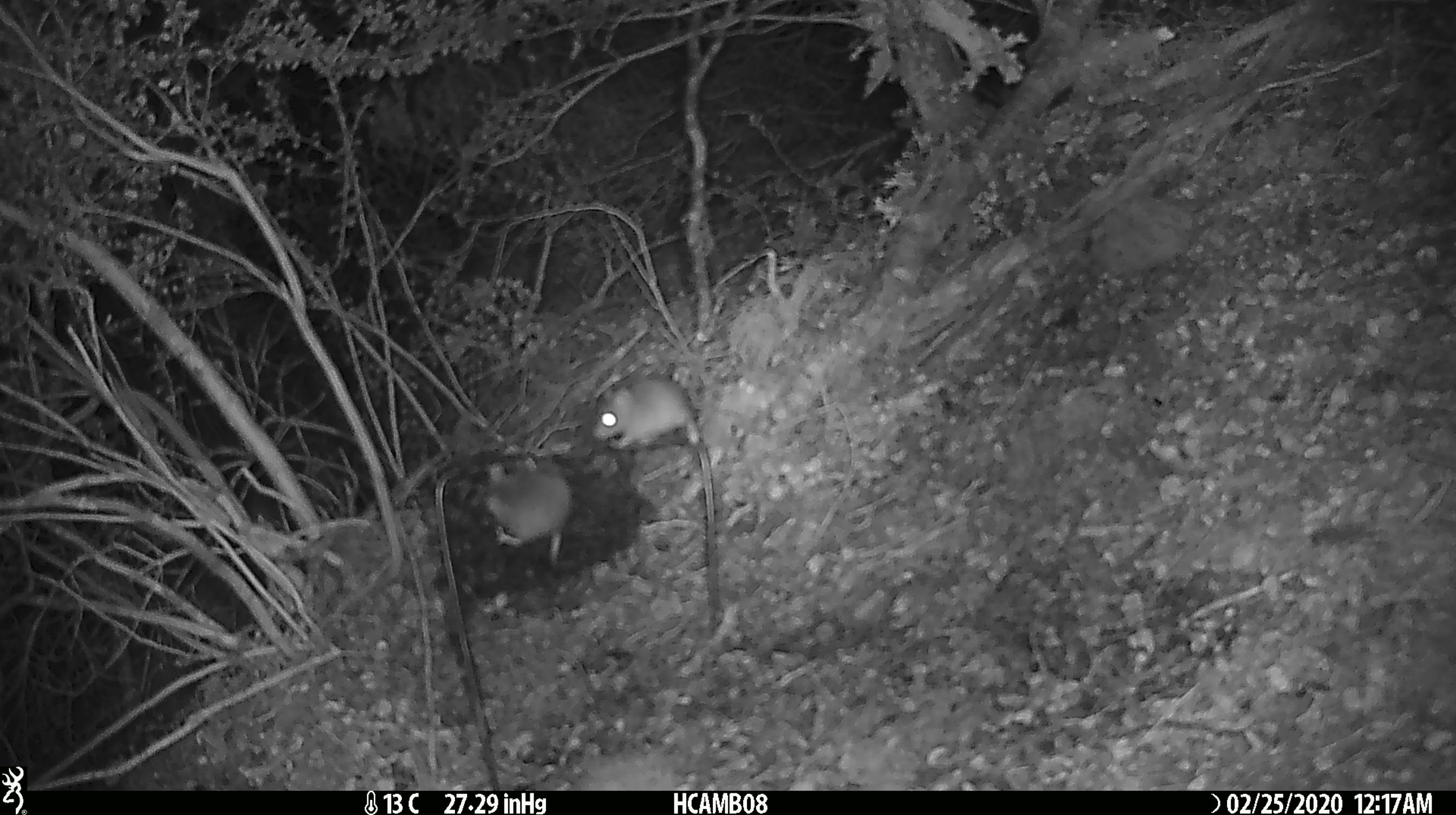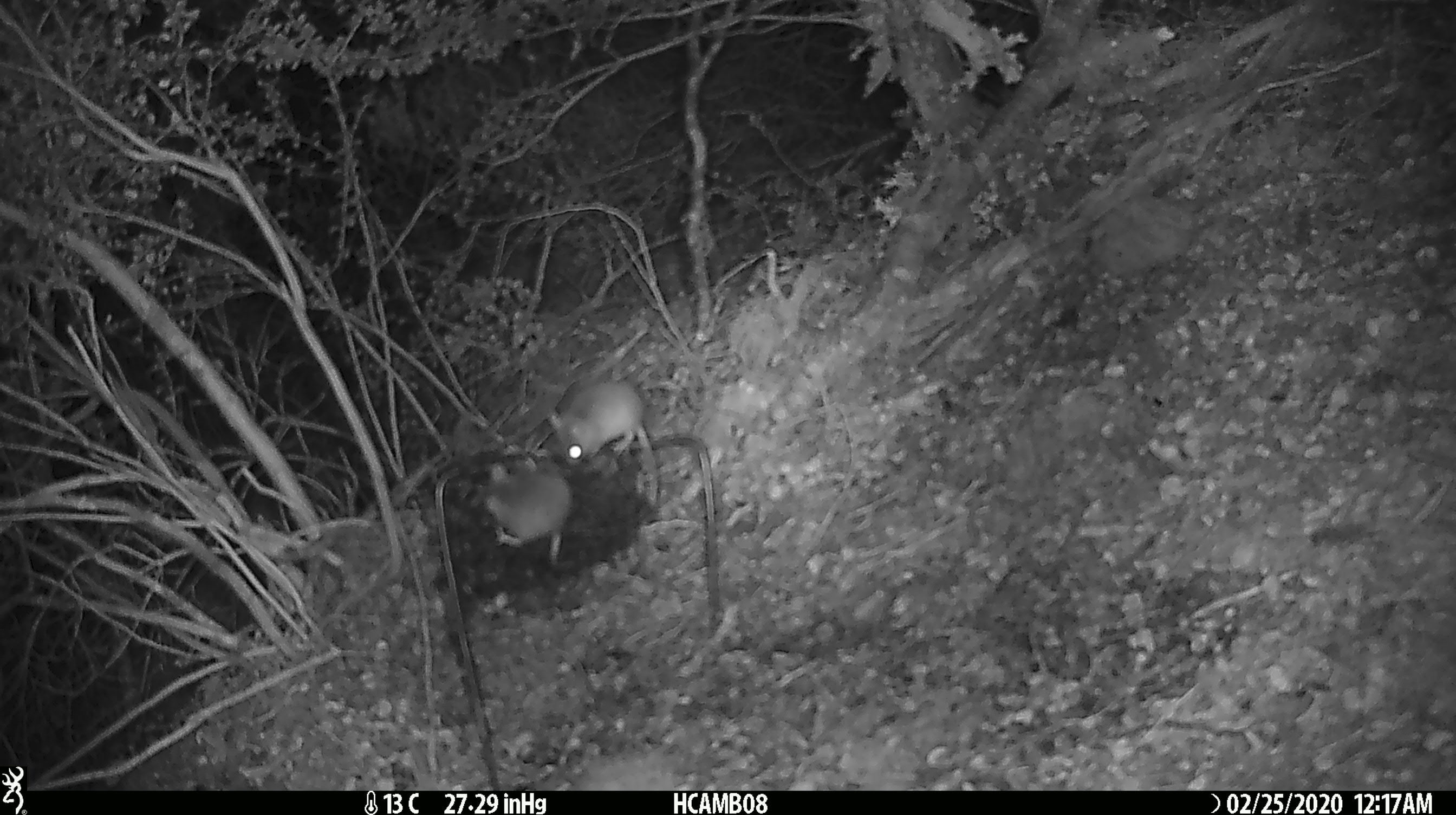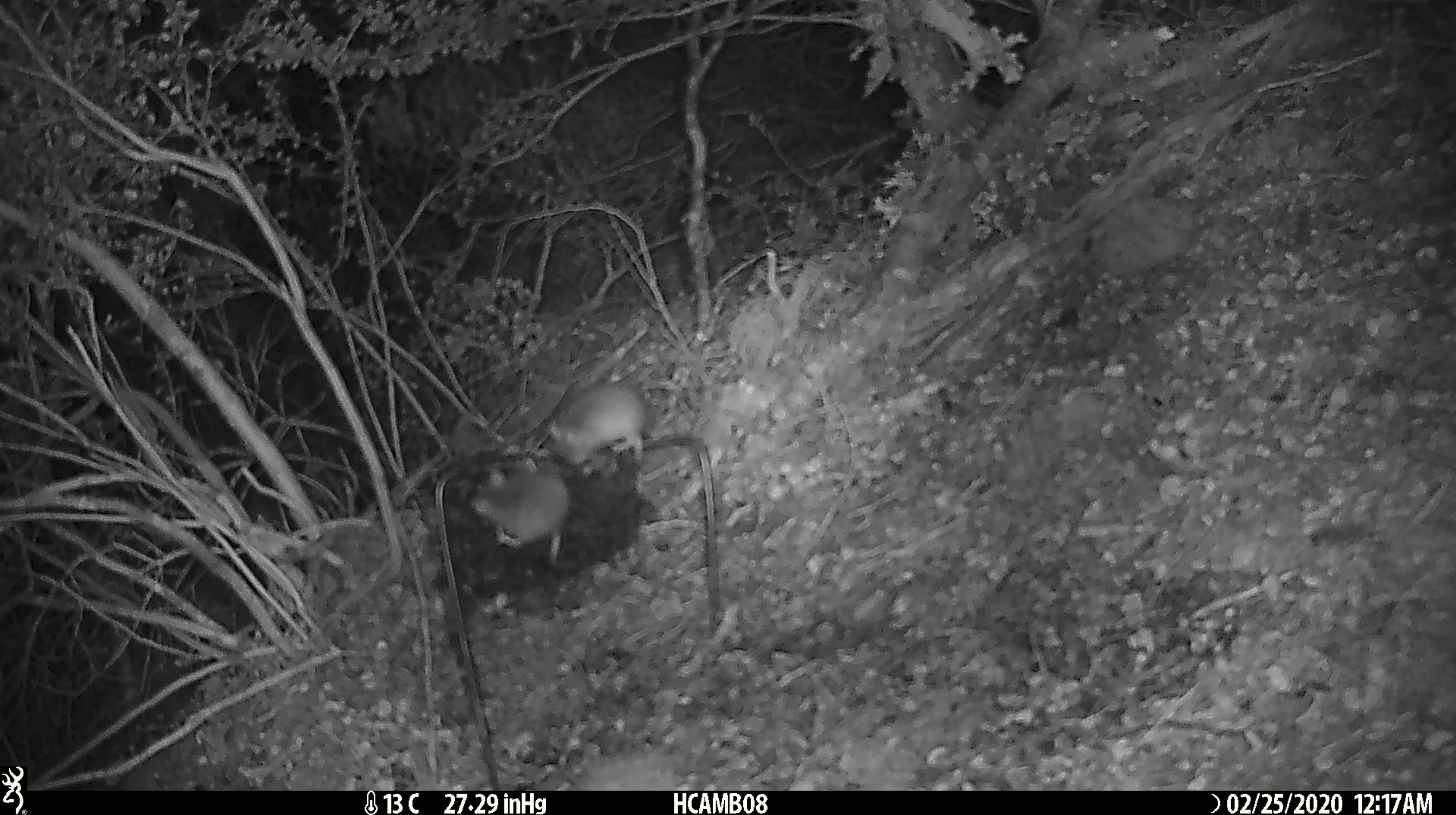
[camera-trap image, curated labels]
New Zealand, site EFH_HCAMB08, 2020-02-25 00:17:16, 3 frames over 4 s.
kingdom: Animalia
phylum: Chordata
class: Mammalia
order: Rodentia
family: Muridae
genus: Mus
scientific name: Mus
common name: mouse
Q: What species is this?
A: Mouse (Mus).